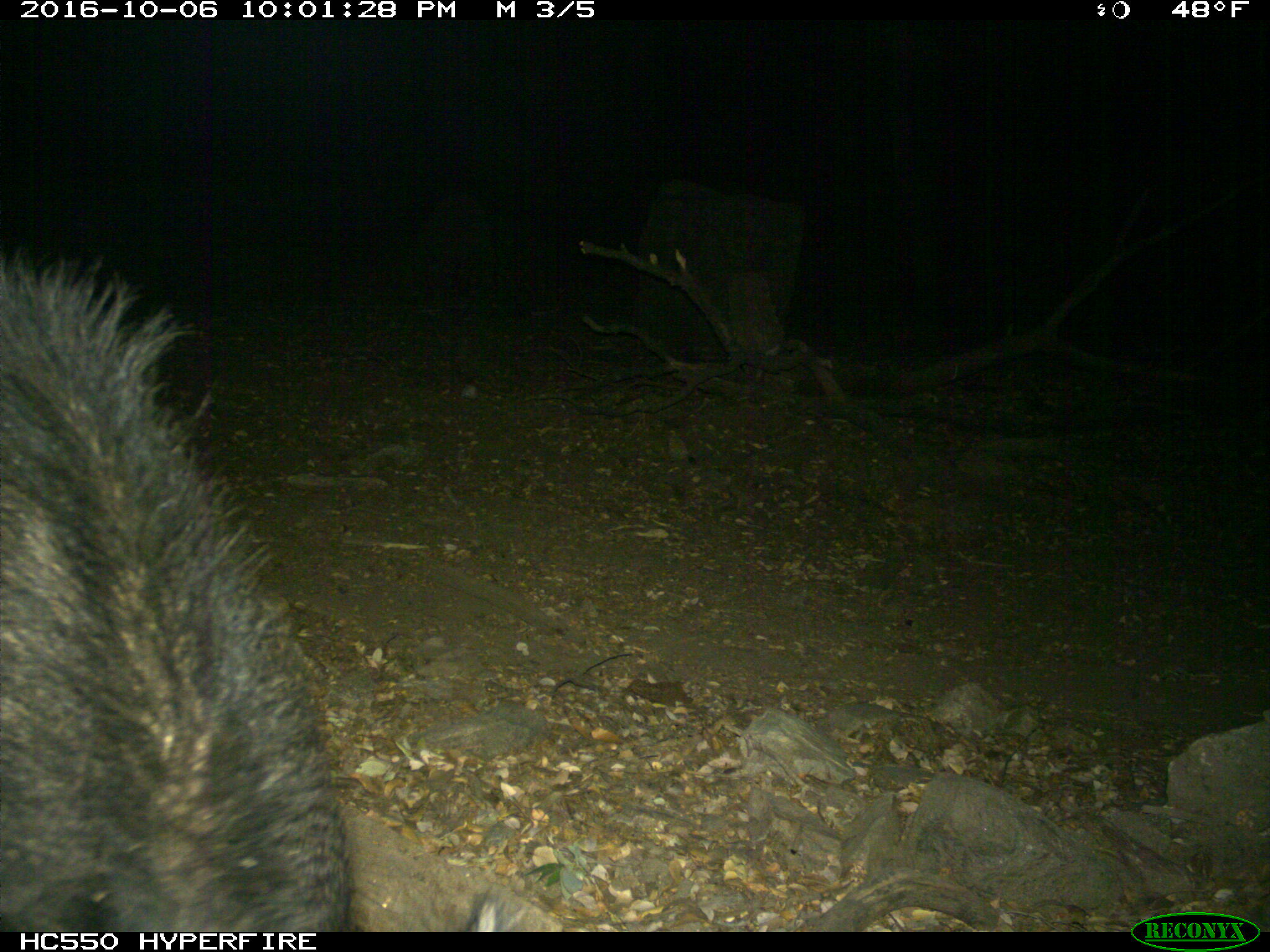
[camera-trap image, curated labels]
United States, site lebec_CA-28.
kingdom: Animalia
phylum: Chordata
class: Mammalia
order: Artiodactyla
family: Suidae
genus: Sus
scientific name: Sus scrofa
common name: wild boar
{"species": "Sus scrofa (wild boar)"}